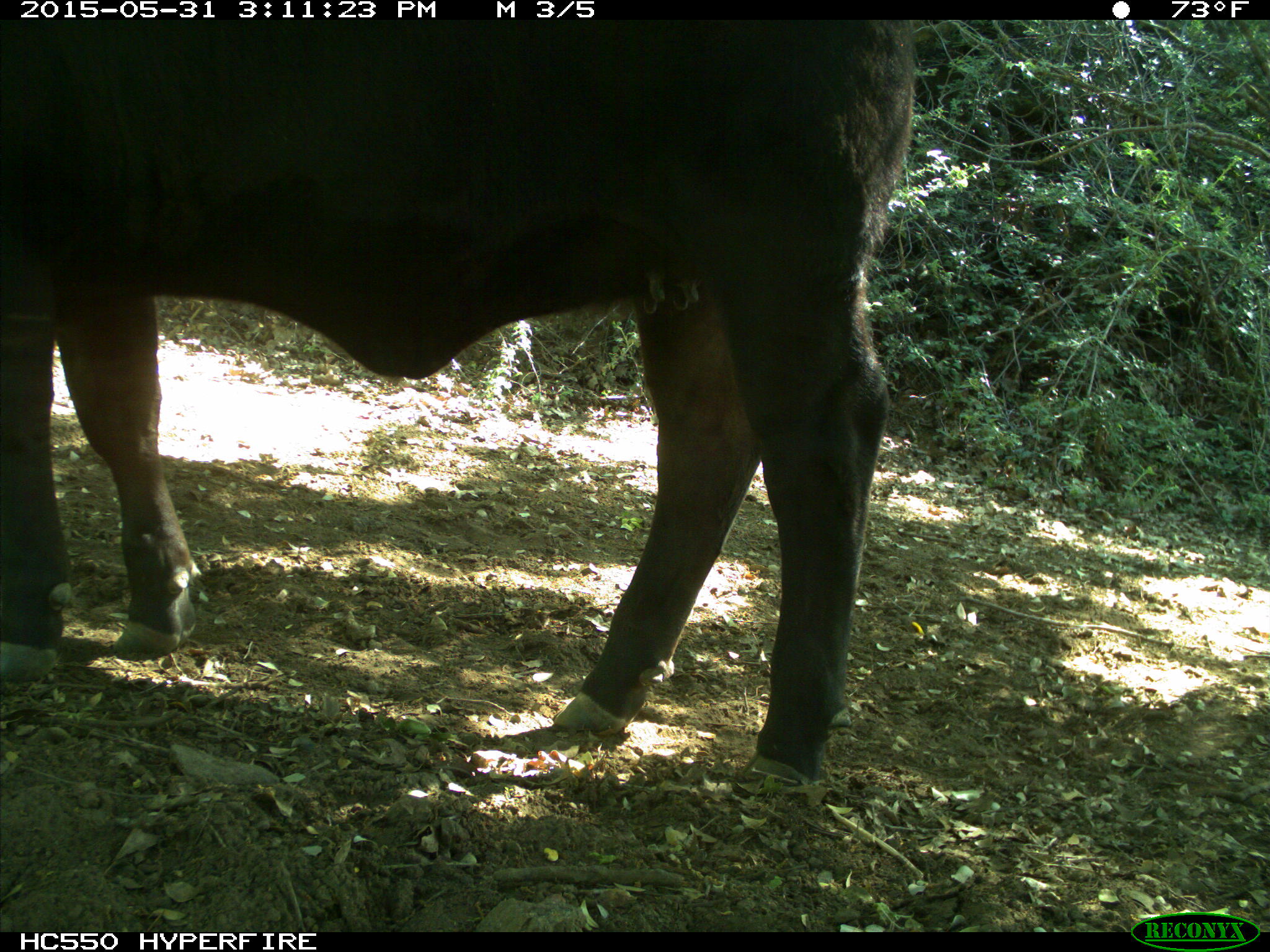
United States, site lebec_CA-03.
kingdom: Animalia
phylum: Chordata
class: Mammalia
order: Artiodactyla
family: Bovidae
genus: Bos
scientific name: Bos taurus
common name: domestic cow